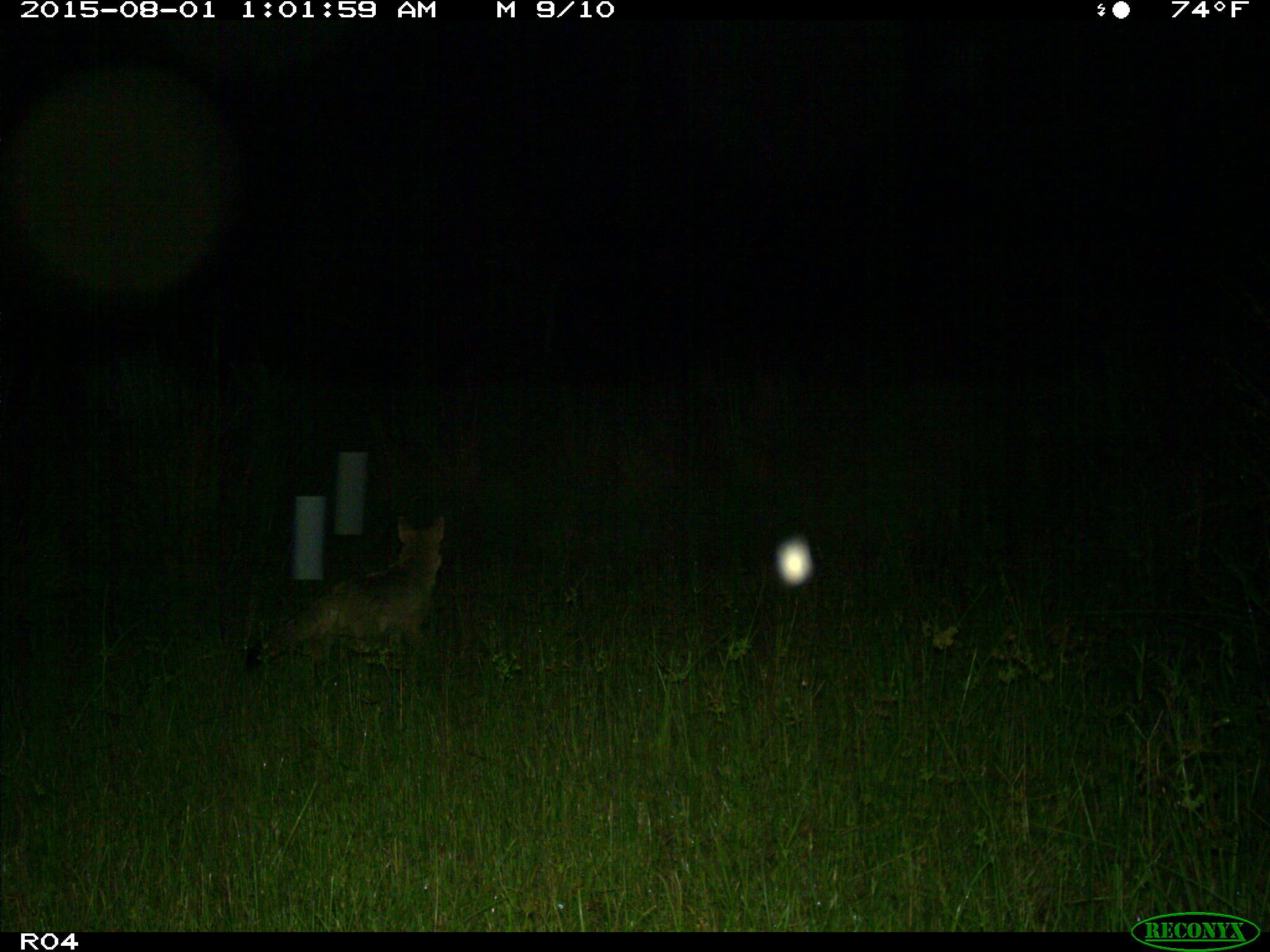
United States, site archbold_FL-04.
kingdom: Animalia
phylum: Chordata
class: Mammalia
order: Carnivora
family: Canidae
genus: Canis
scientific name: Canis latrans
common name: coyote